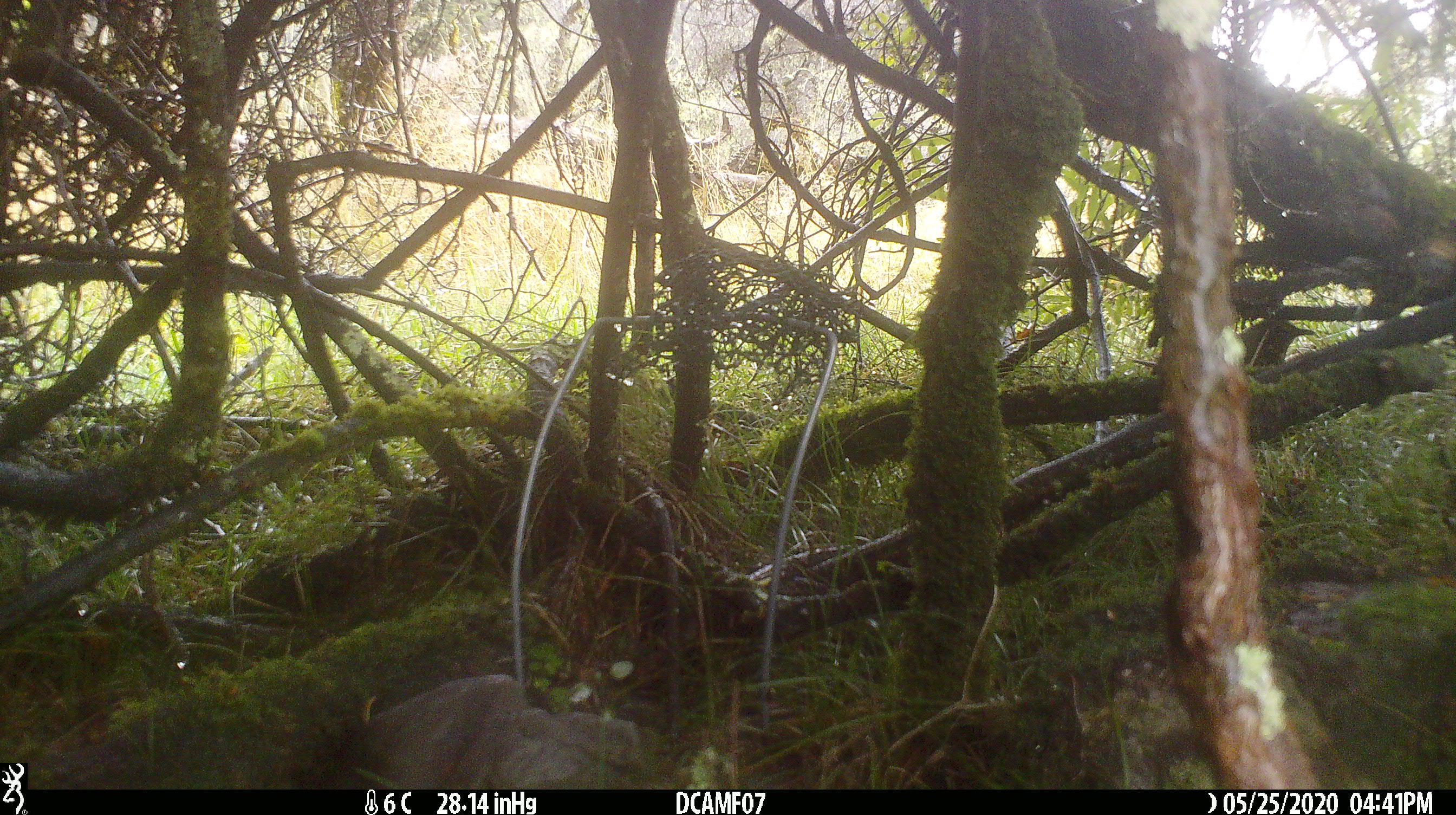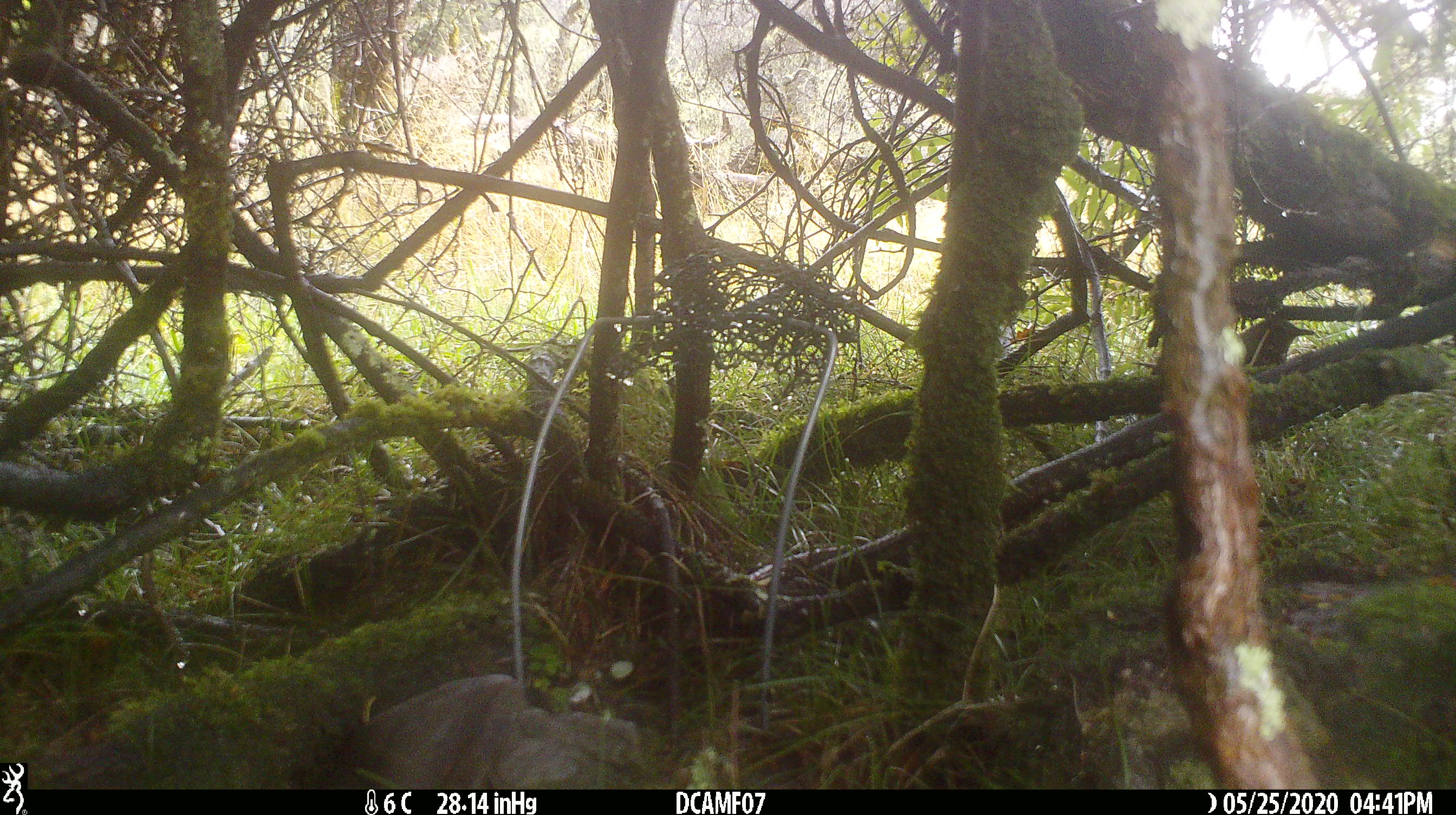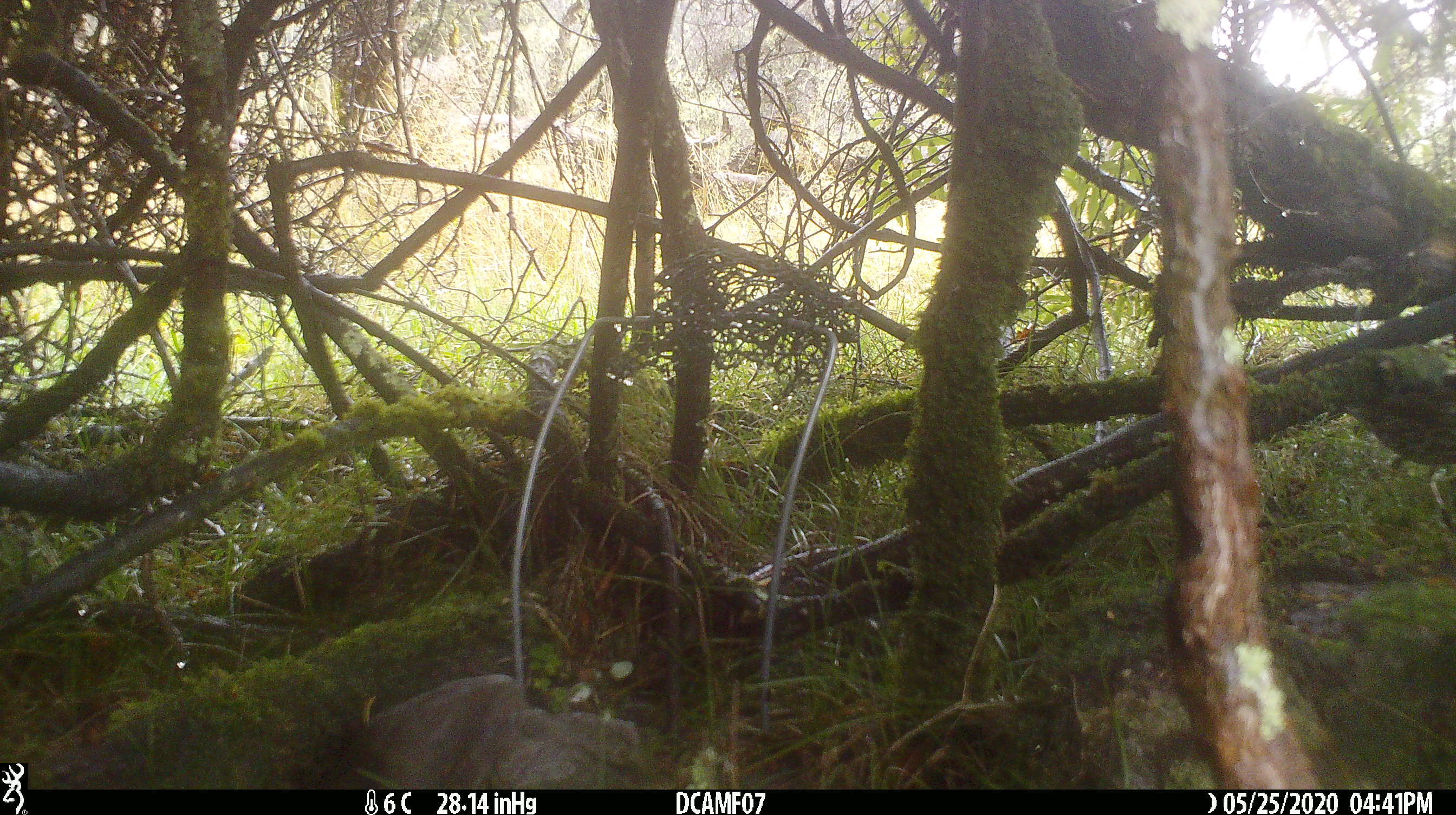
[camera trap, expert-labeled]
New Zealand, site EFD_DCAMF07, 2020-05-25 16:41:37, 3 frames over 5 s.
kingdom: Animalia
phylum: Chordata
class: Aves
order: Passeriformes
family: Turdidae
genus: Turdus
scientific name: Turdus merula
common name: eurasian blackbird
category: blackbird